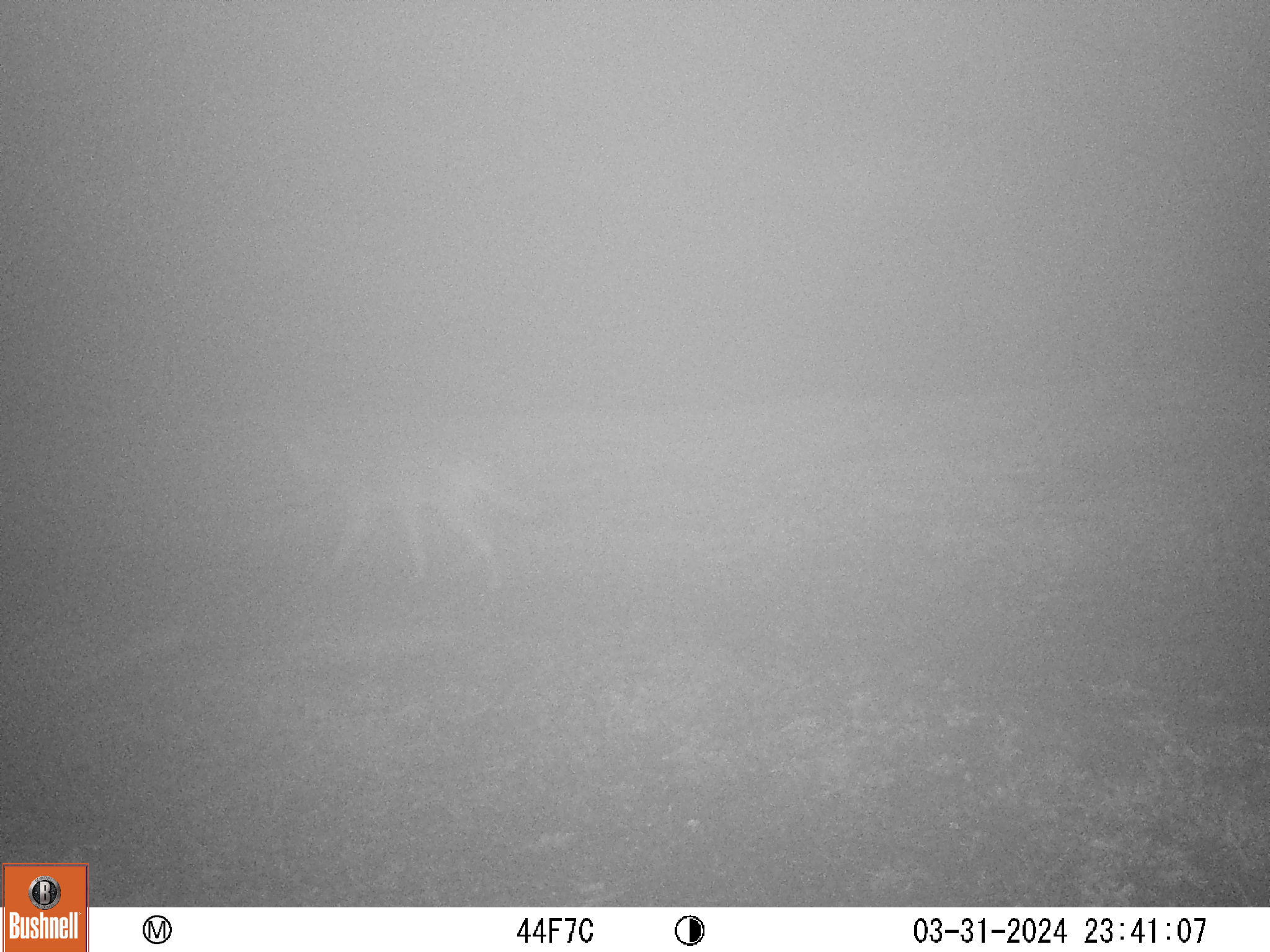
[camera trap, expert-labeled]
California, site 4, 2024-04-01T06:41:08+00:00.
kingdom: Animalia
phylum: Chordata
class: Mammalia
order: Carnivora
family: Canidae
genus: Canis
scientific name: Canis latrans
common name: coyote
Coyote (Canis latrans).